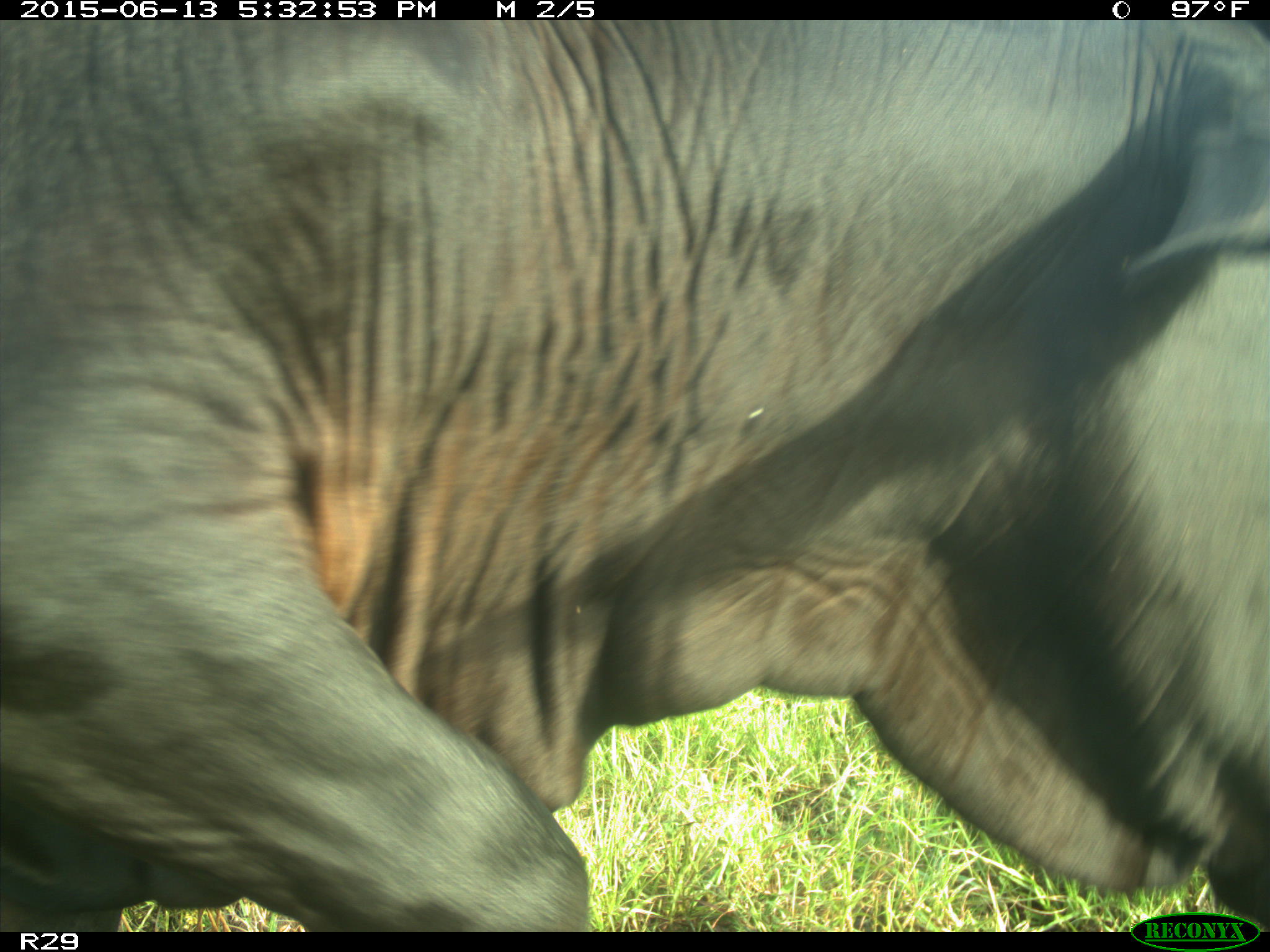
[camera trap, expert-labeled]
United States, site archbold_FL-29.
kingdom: Animalia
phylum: Chordata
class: Mammalia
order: Artiodactyla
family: Bovidae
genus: Bos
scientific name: Bos taurus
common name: domestic cow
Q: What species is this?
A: Bos taurus (domestic cow).